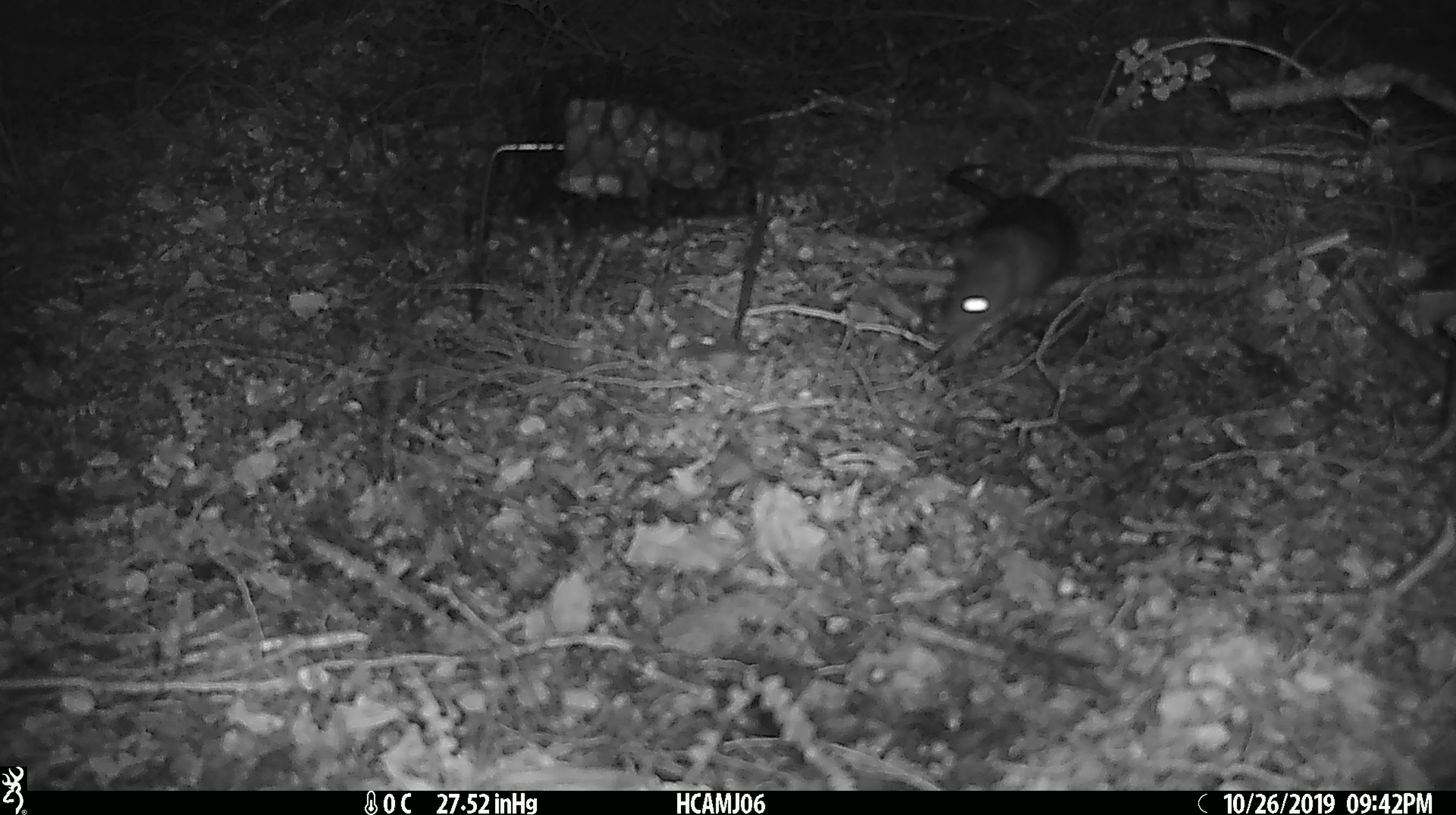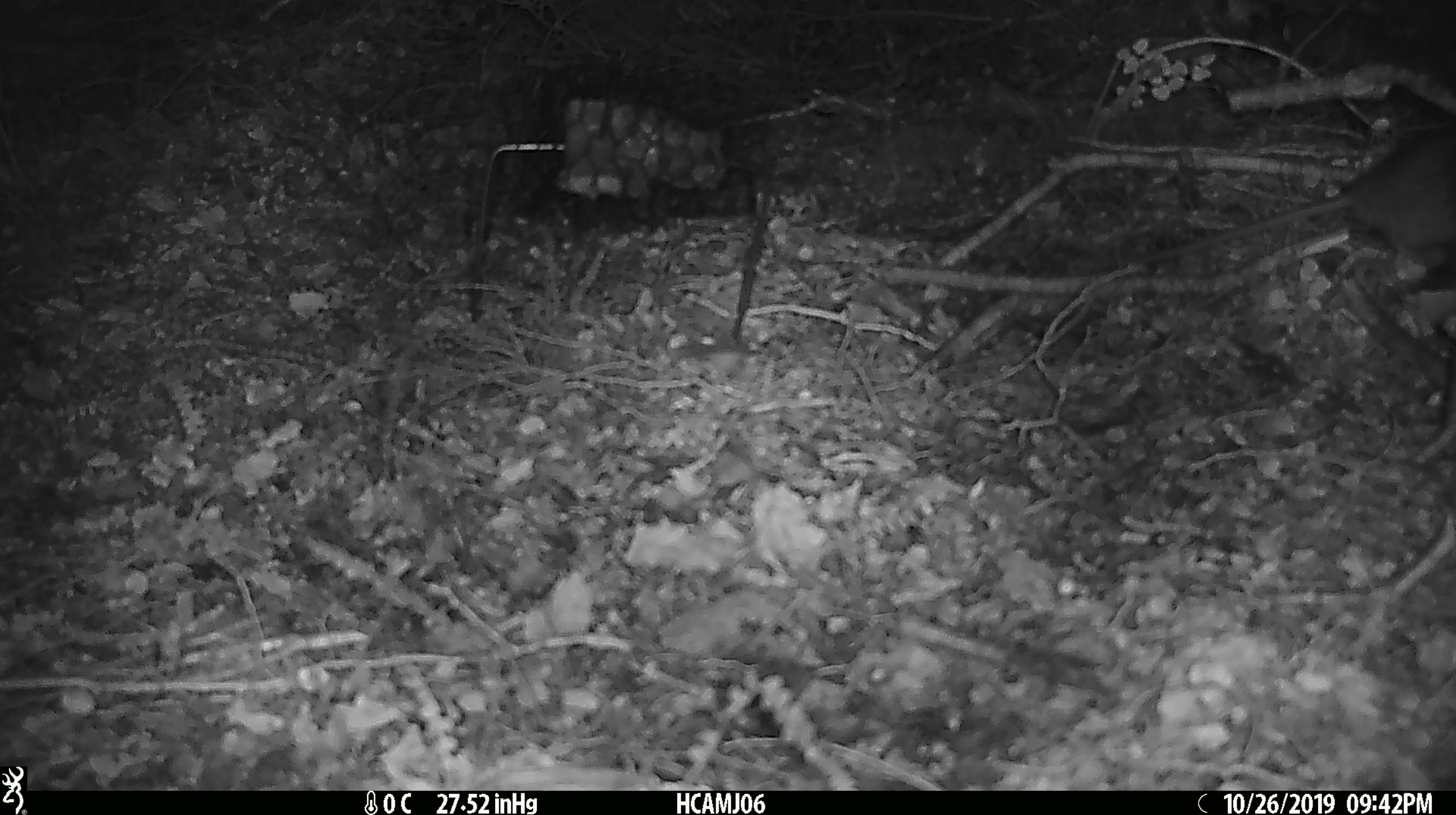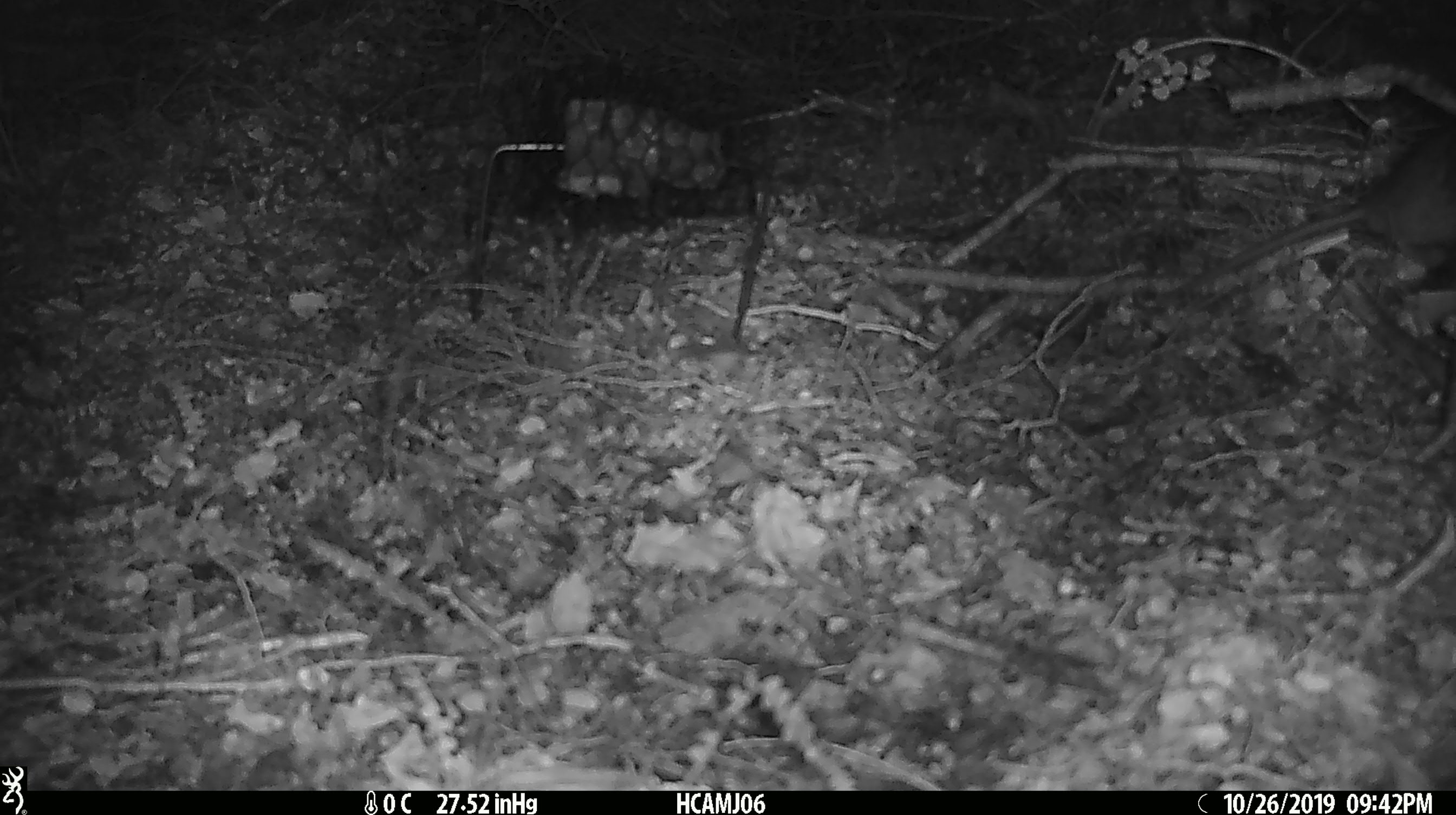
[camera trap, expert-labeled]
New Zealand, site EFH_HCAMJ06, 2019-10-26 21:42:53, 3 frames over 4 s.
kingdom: Animalia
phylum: Chordata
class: Mammalia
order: Rodentia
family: Muridae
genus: Rattus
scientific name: Rattus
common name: rat